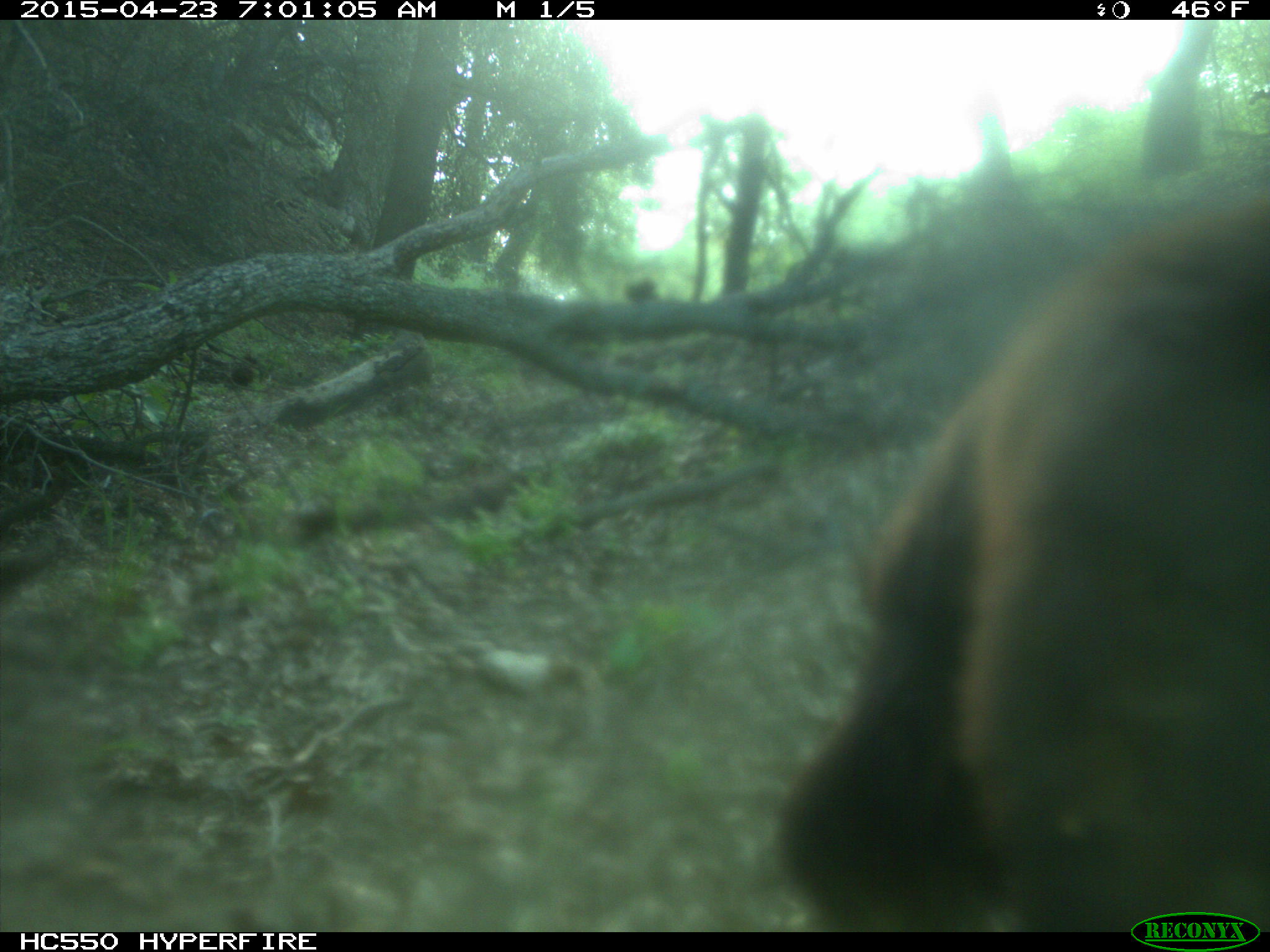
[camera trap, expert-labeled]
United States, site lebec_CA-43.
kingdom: Animalia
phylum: Chordata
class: Mammalia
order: Carnivora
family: Ursidae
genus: Ursus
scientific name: Ursus americanus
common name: american black bear